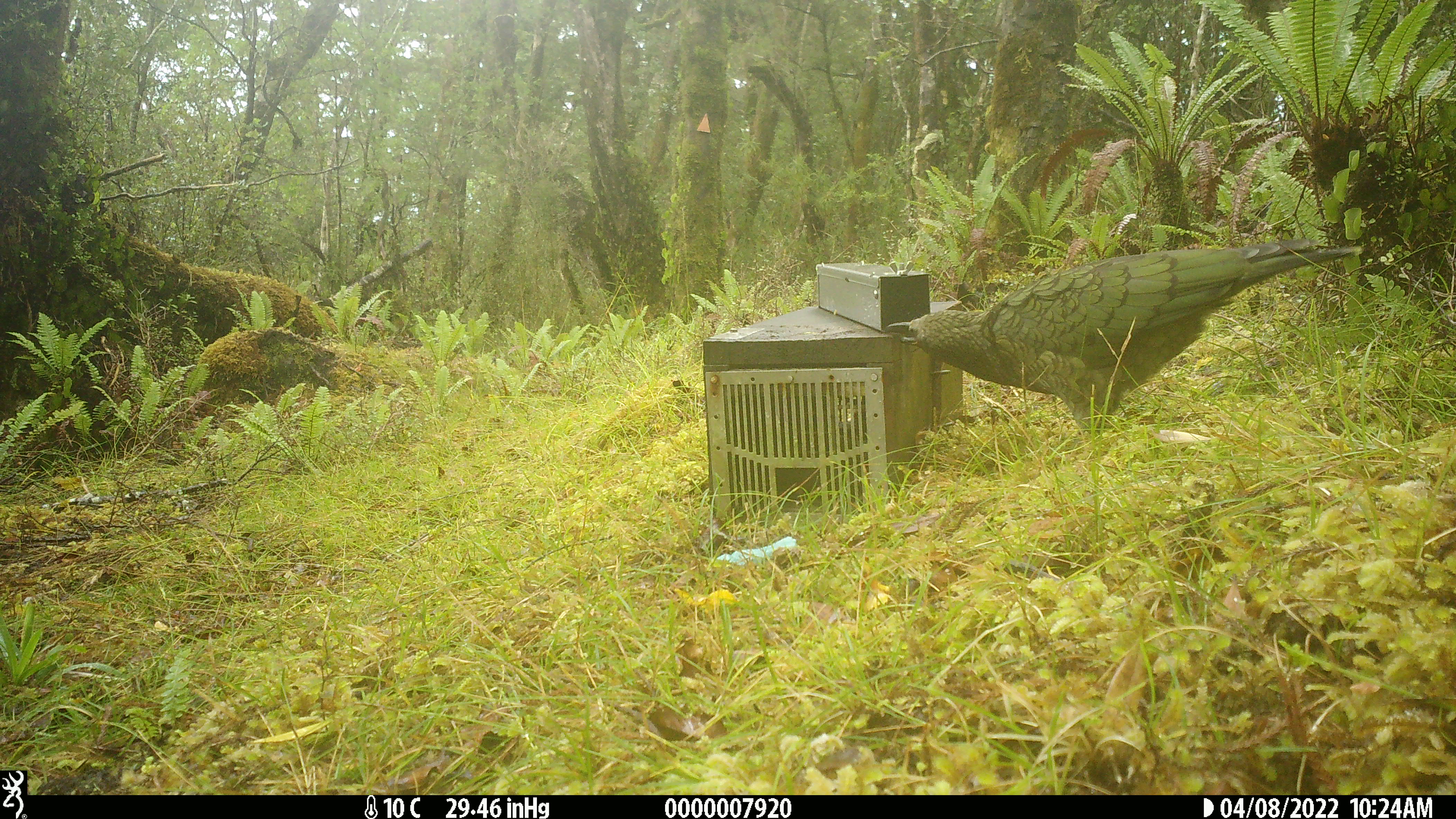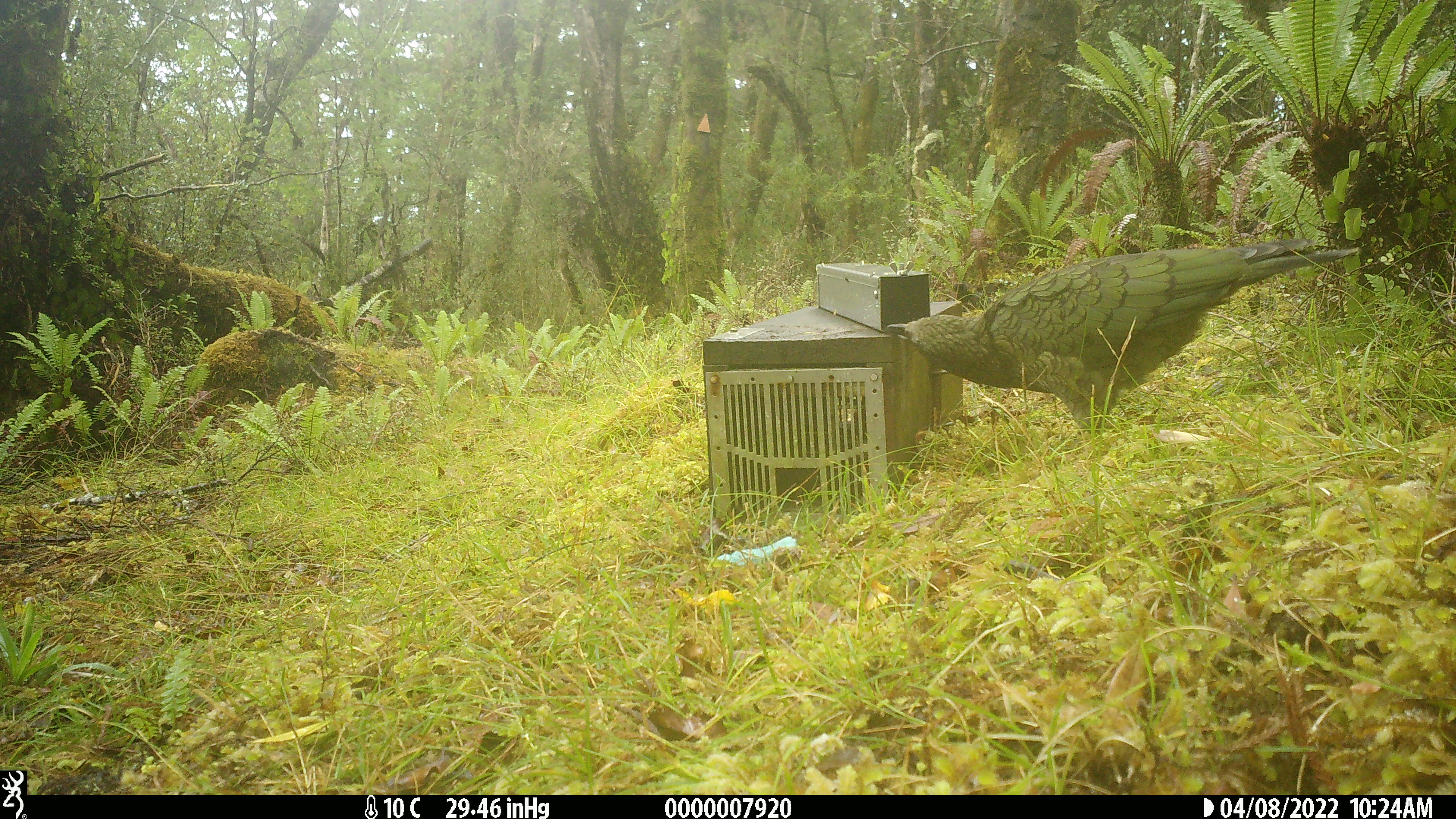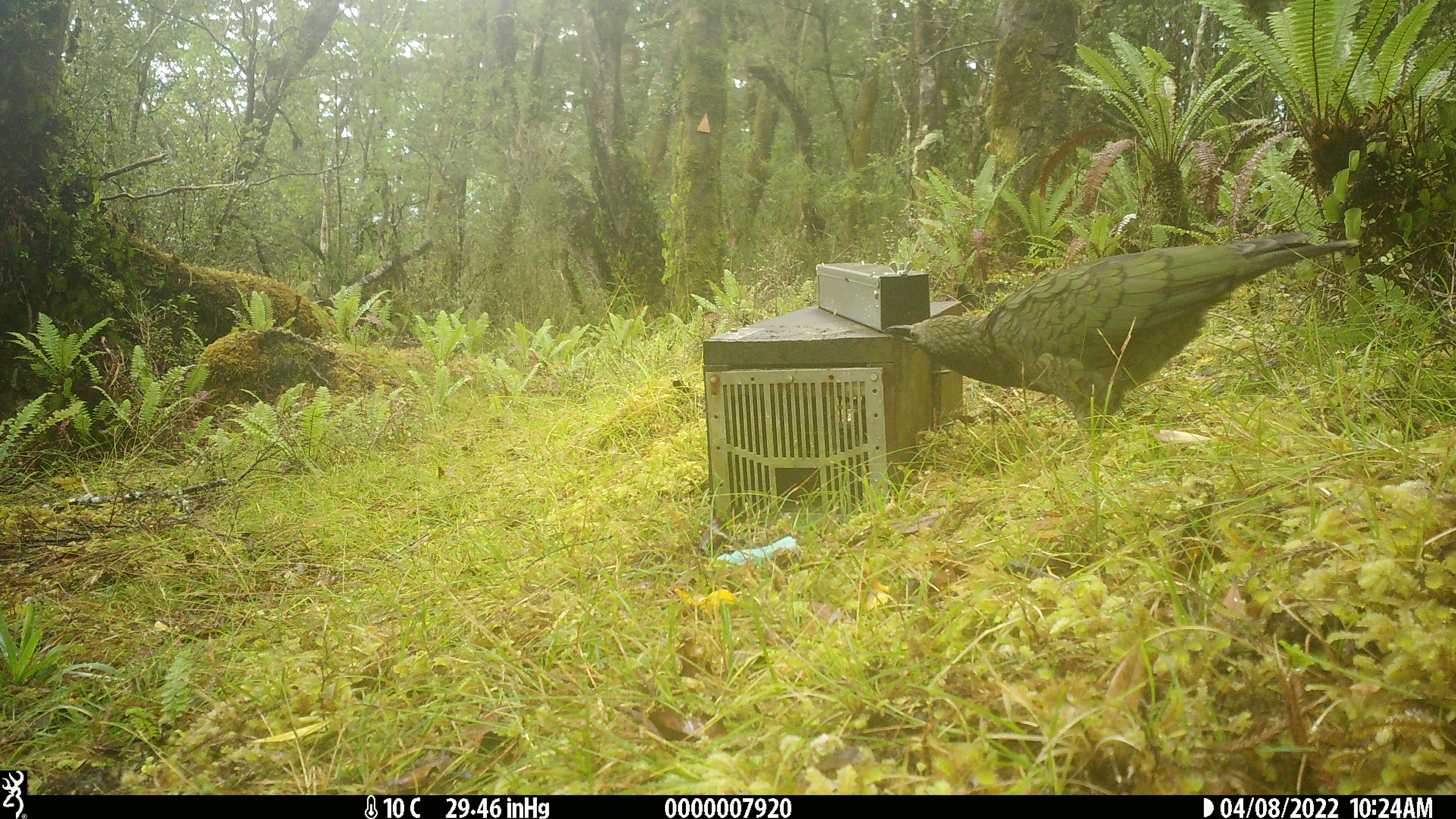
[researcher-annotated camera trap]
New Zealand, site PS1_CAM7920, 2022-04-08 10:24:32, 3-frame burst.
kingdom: Animalia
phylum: Chordata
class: Aves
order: Psittaciformes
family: Strigopidae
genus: Nestor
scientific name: Nestor notabilis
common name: kea